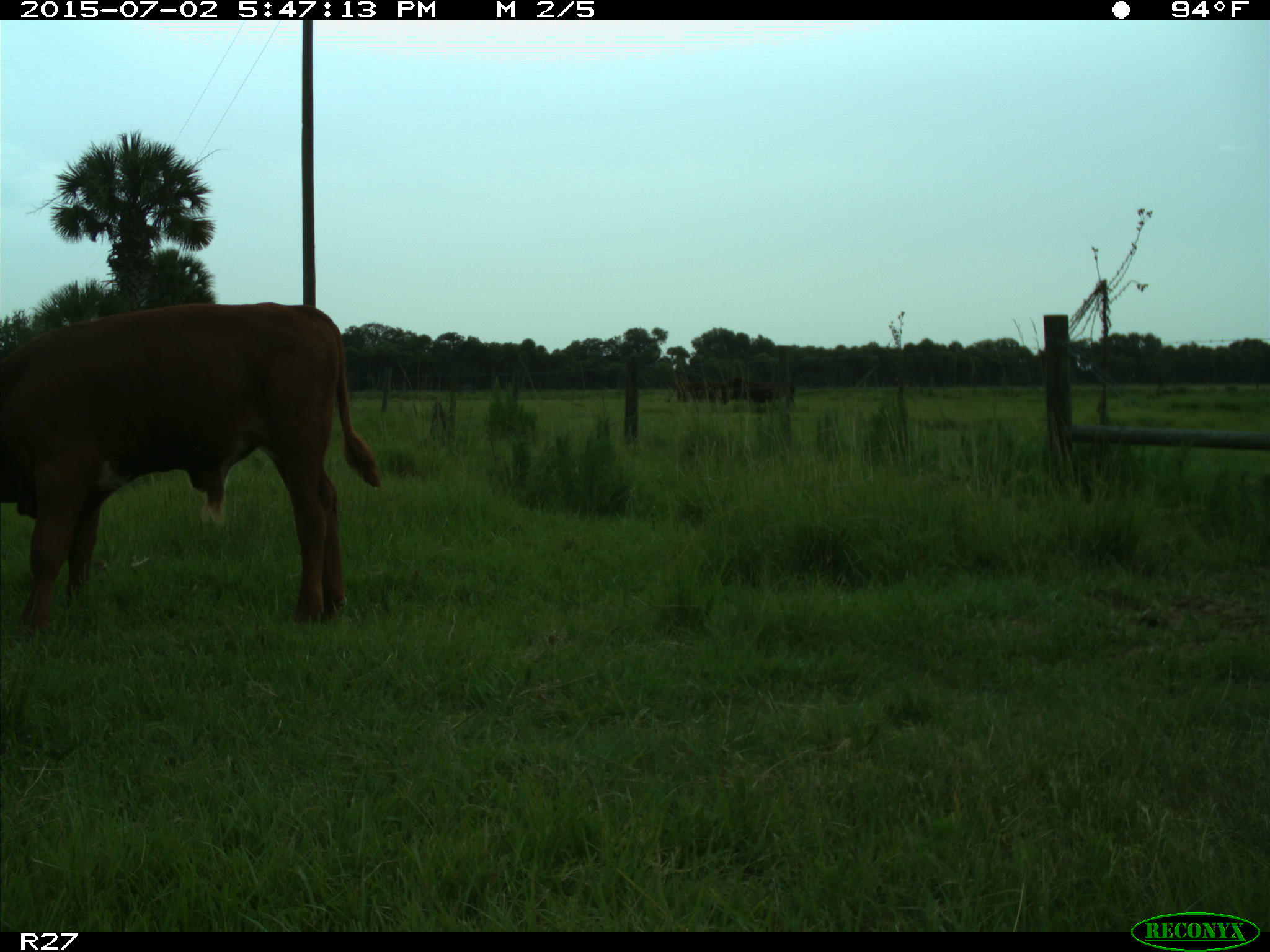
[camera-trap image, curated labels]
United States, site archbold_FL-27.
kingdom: Animalia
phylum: Chordata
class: Mammalia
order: Artiodactyla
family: Bovidae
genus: Bos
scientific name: Bos taurus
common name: domestic cow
Bos taurus (domestic cow).